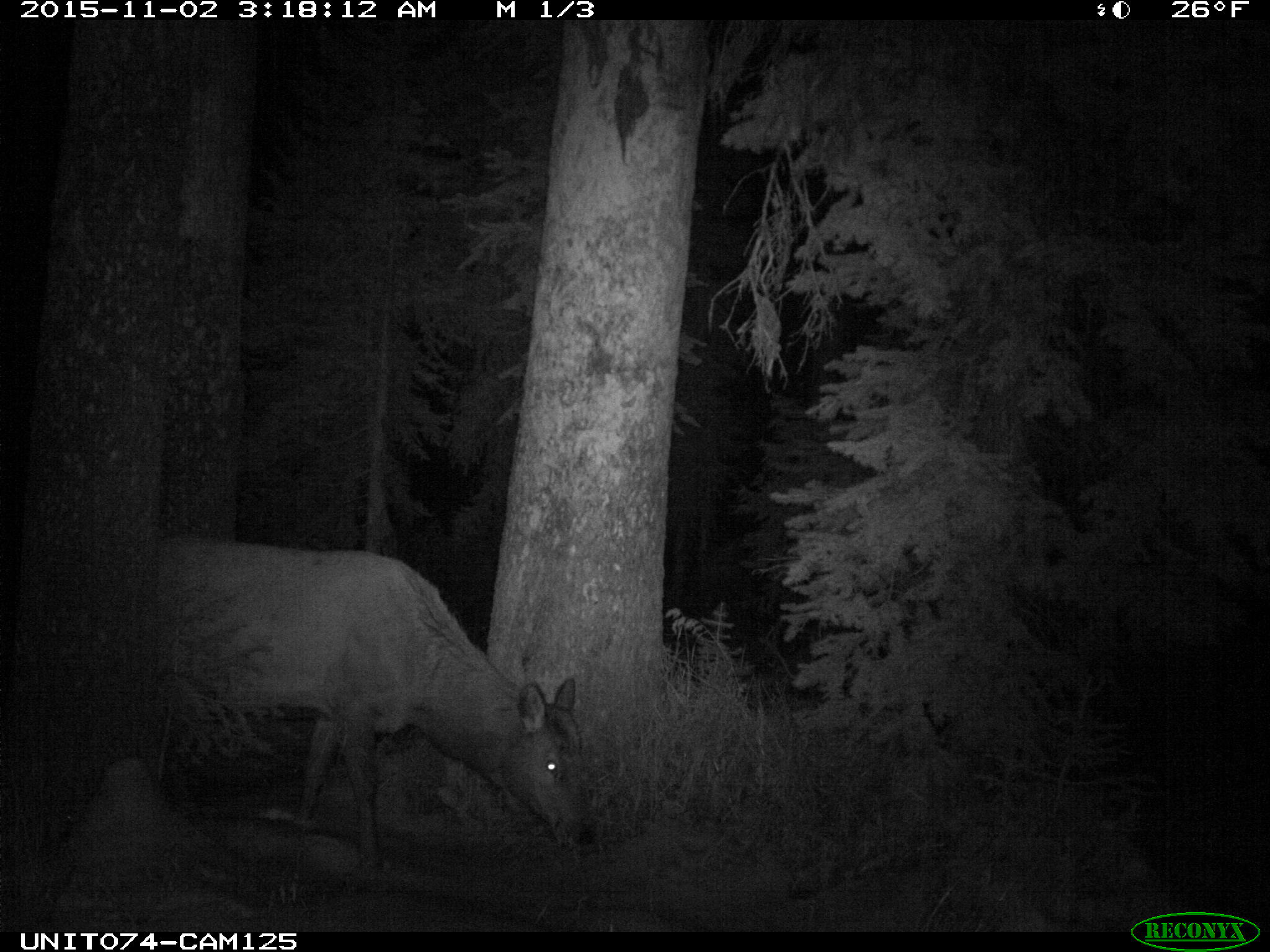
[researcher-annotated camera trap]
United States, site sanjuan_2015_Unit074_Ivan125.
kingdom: Animalia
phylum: Chordata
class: Mammalia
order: Artiodactyla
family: Cervidae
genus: Cervus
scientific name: Cervus elaphus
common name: red deer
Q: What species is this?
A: Cervus elaphus (red deer).